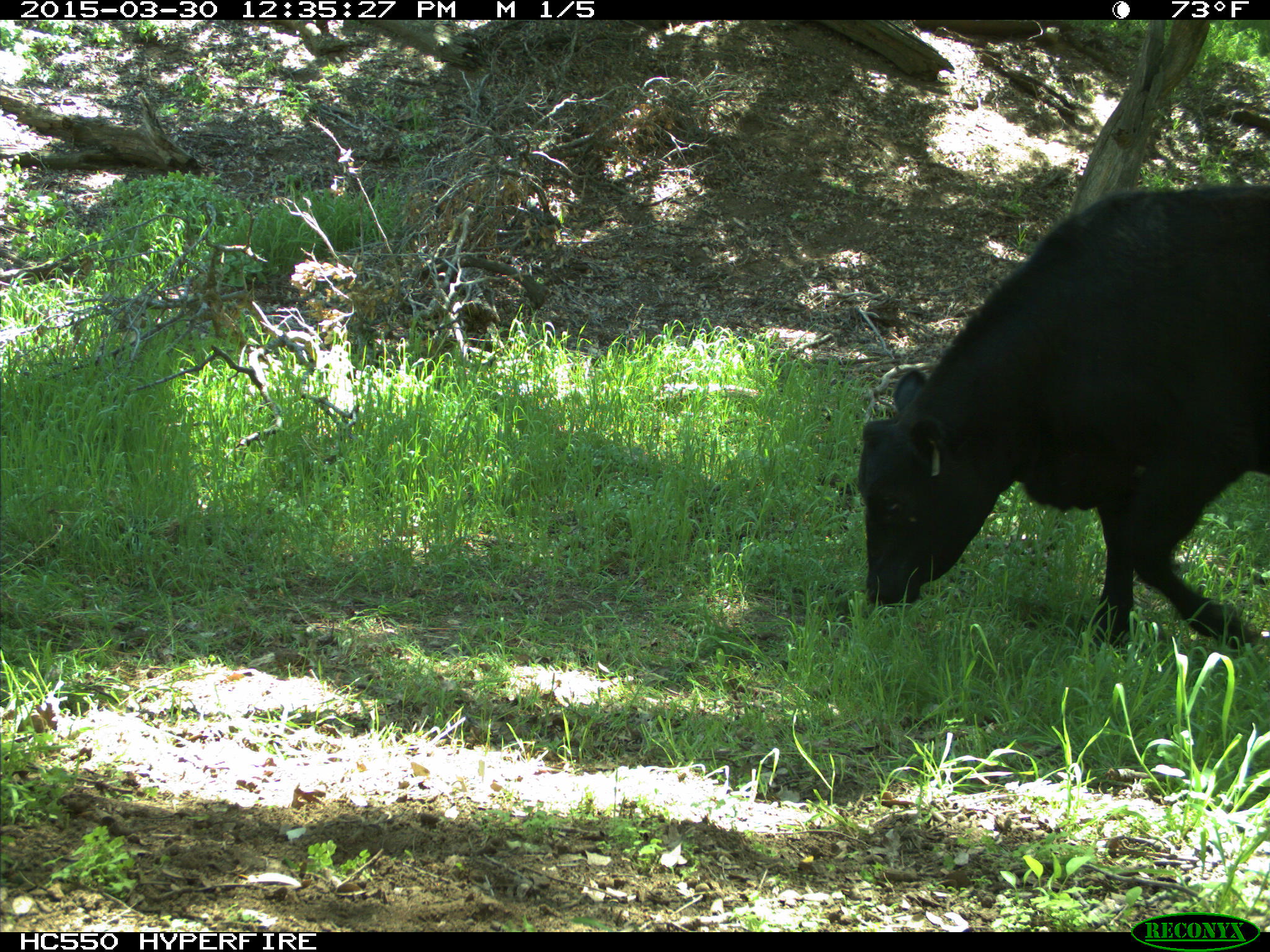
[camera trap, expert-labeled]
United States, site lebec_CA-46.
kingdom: Animalia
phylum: Chordata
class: Mammalia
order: Artiodactyla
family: Bovidae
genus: Bos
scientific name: Bos taurus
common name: domestic cow